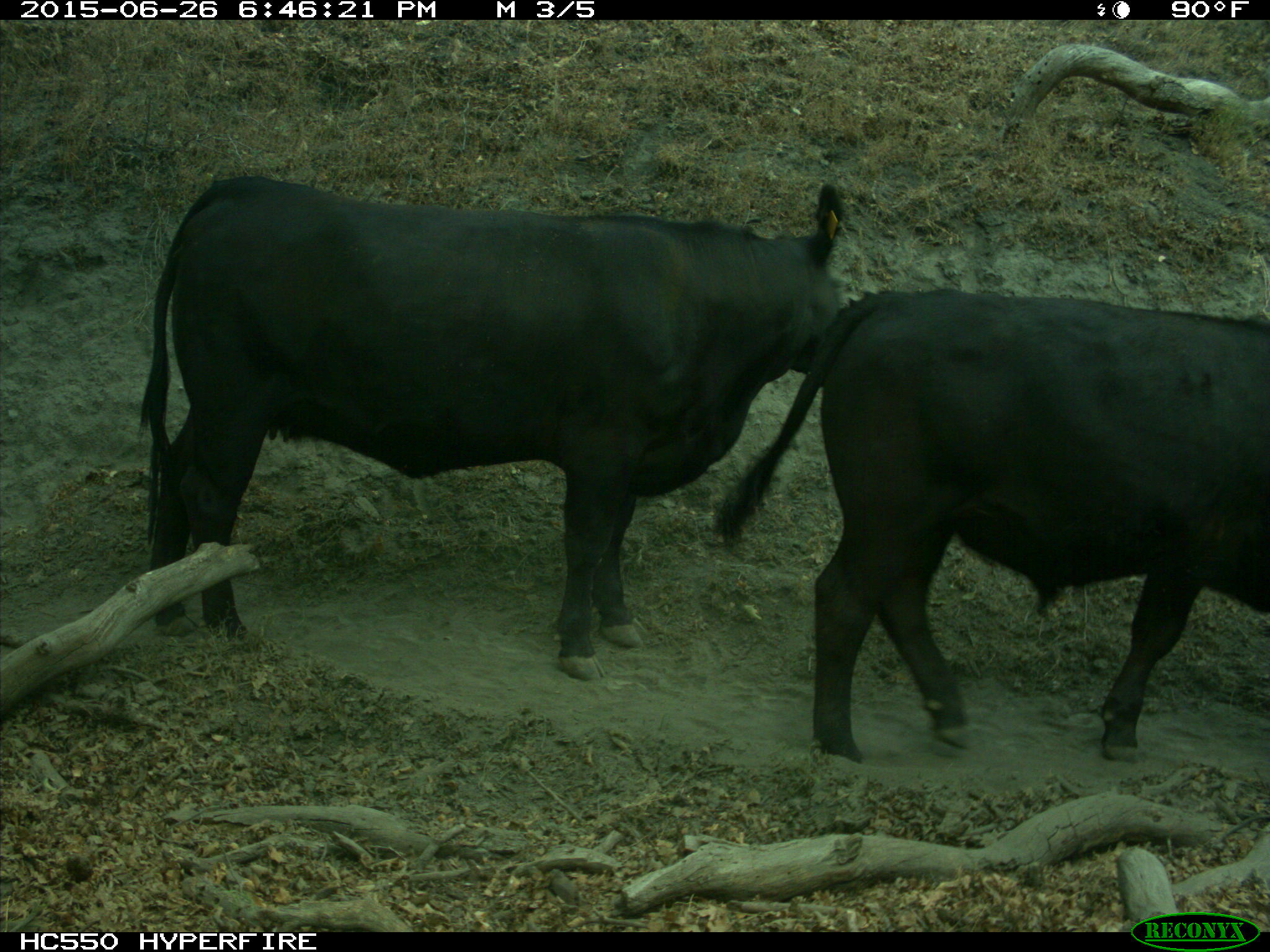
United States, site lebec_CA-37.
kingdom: Animalia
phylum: Chordata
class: Mammalia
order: Artiodactyla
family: Bovidae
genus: Bos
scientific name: Bos taurus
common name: domestic cow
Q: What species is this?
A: Bos taurus (domestic cow).